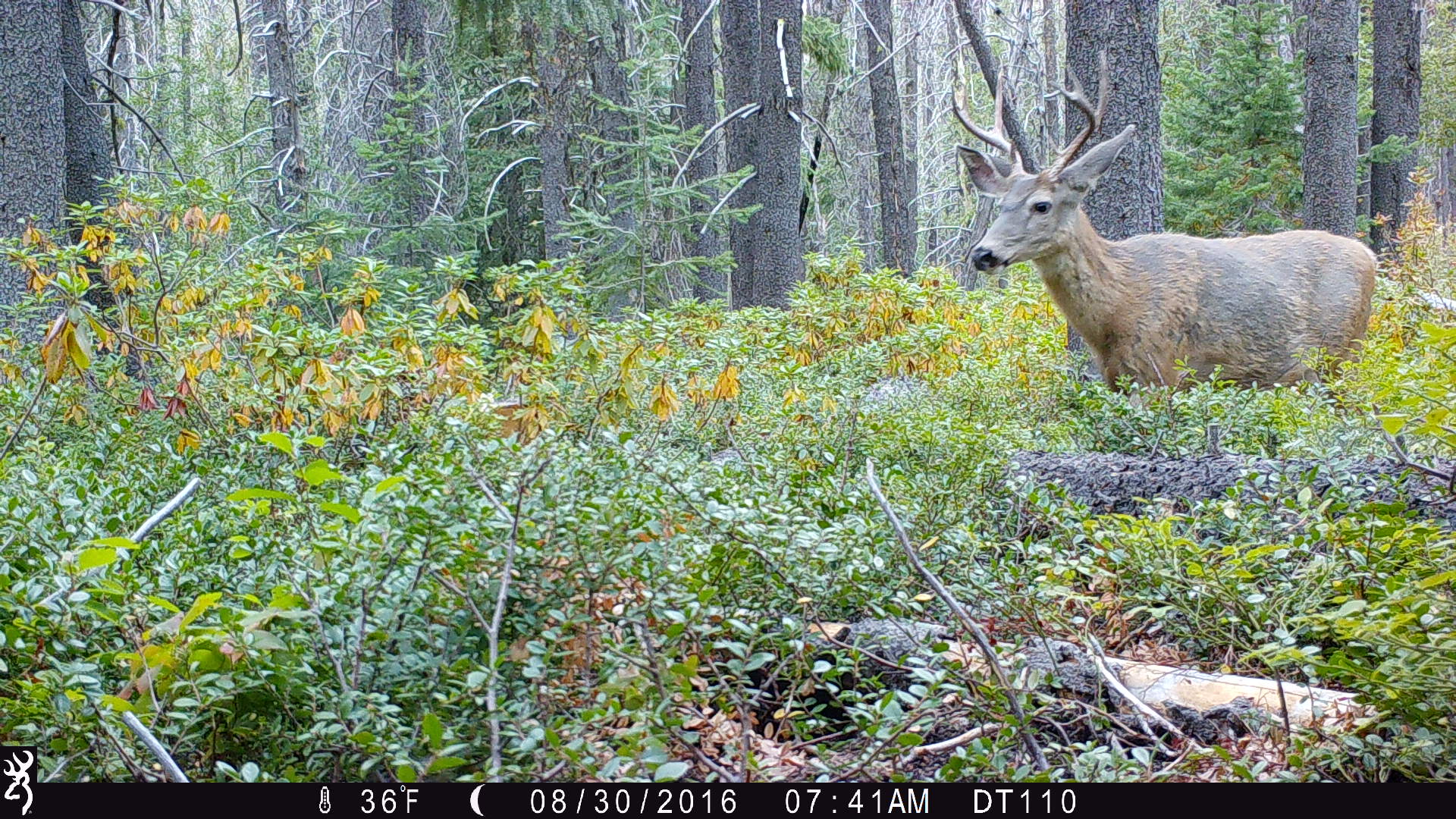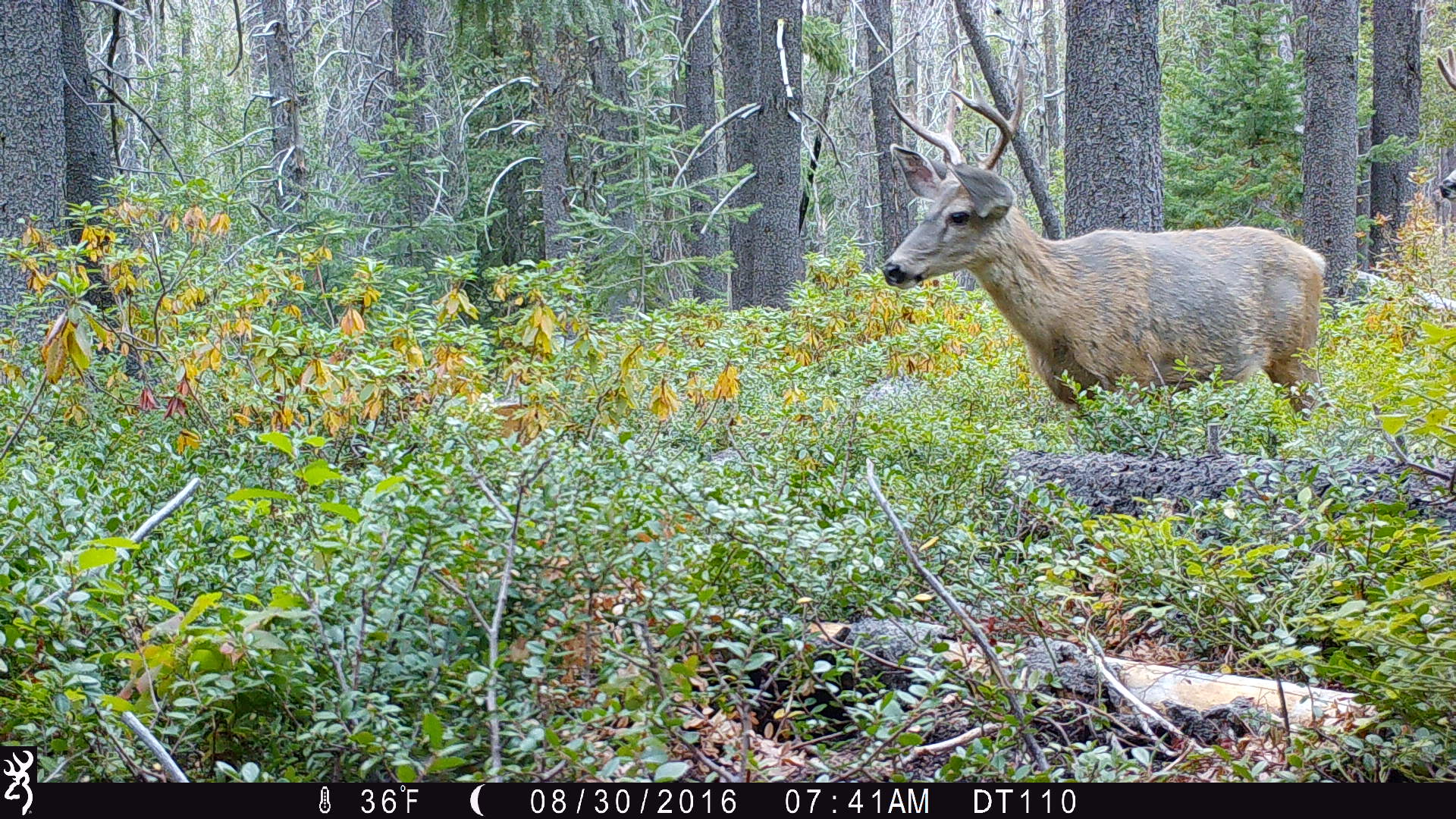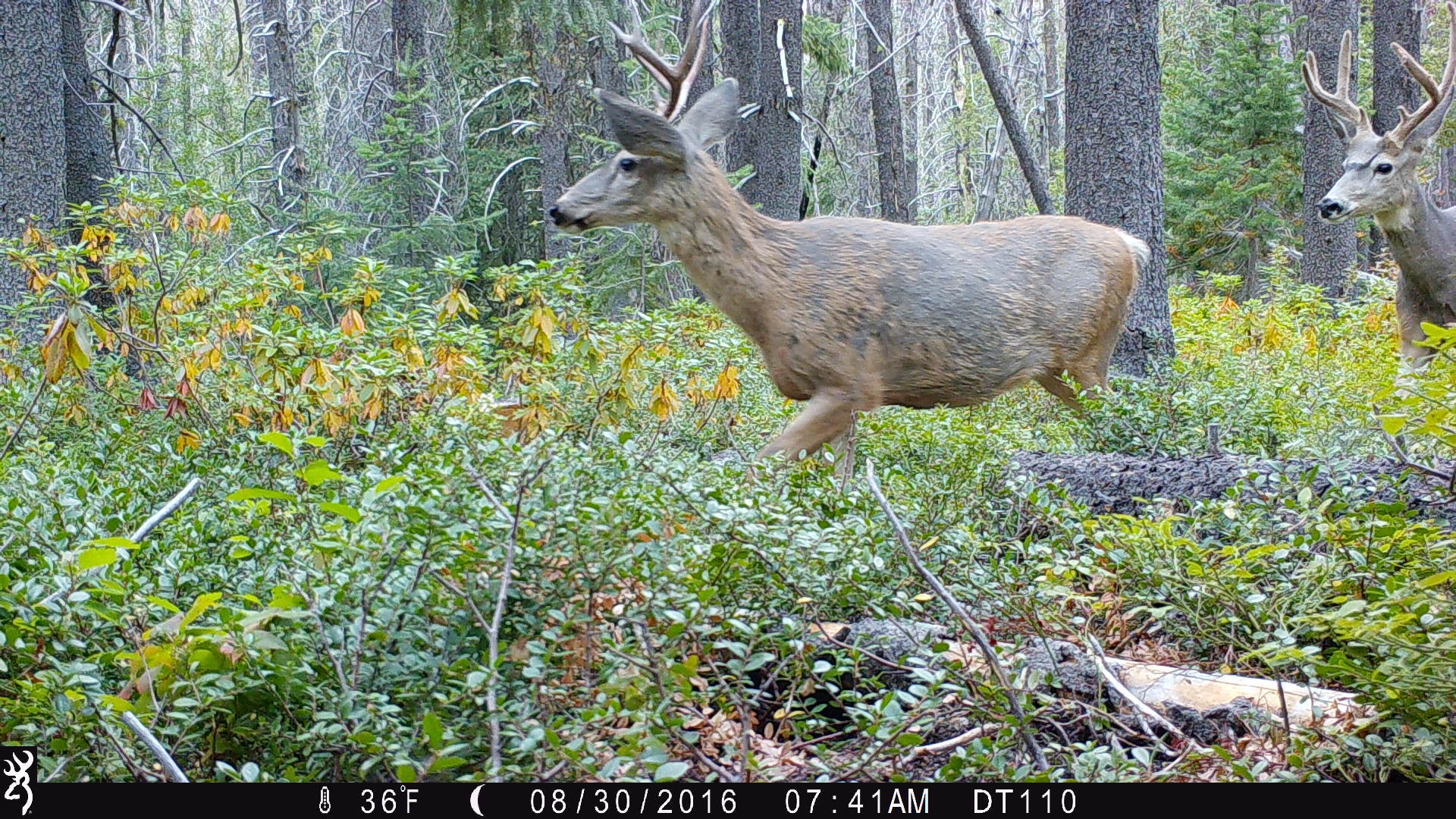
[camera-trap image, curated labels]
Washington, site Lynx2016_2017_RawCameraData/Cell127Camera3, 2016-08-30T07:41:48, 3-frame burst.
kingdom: Animalia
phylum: Chordata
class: Mammalia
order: Artiodactyla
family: Cervidae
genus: Odocoileus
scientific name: Odocoileus hemionus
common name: mule deer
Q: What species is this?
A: Odocoileus hemionus (mule deer).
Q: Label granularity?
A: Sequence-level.